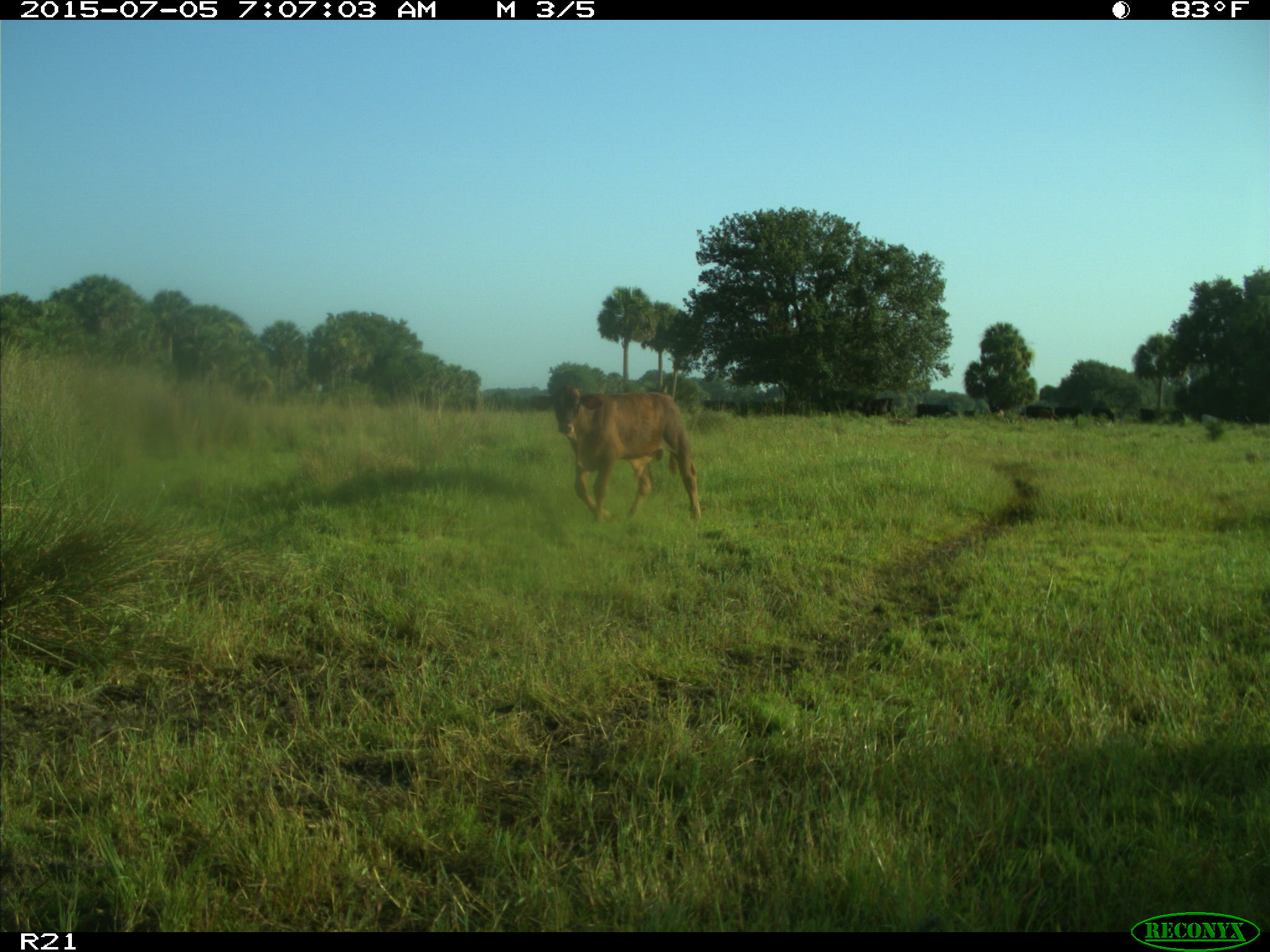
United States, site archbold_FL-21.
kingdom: Animalia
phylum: Chordata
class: Mammalia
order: Artiodactyla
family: Bovidae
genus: Bos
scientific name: Bos taurus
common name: domestic cow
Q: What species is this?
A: Bos taurus (domestic cow).